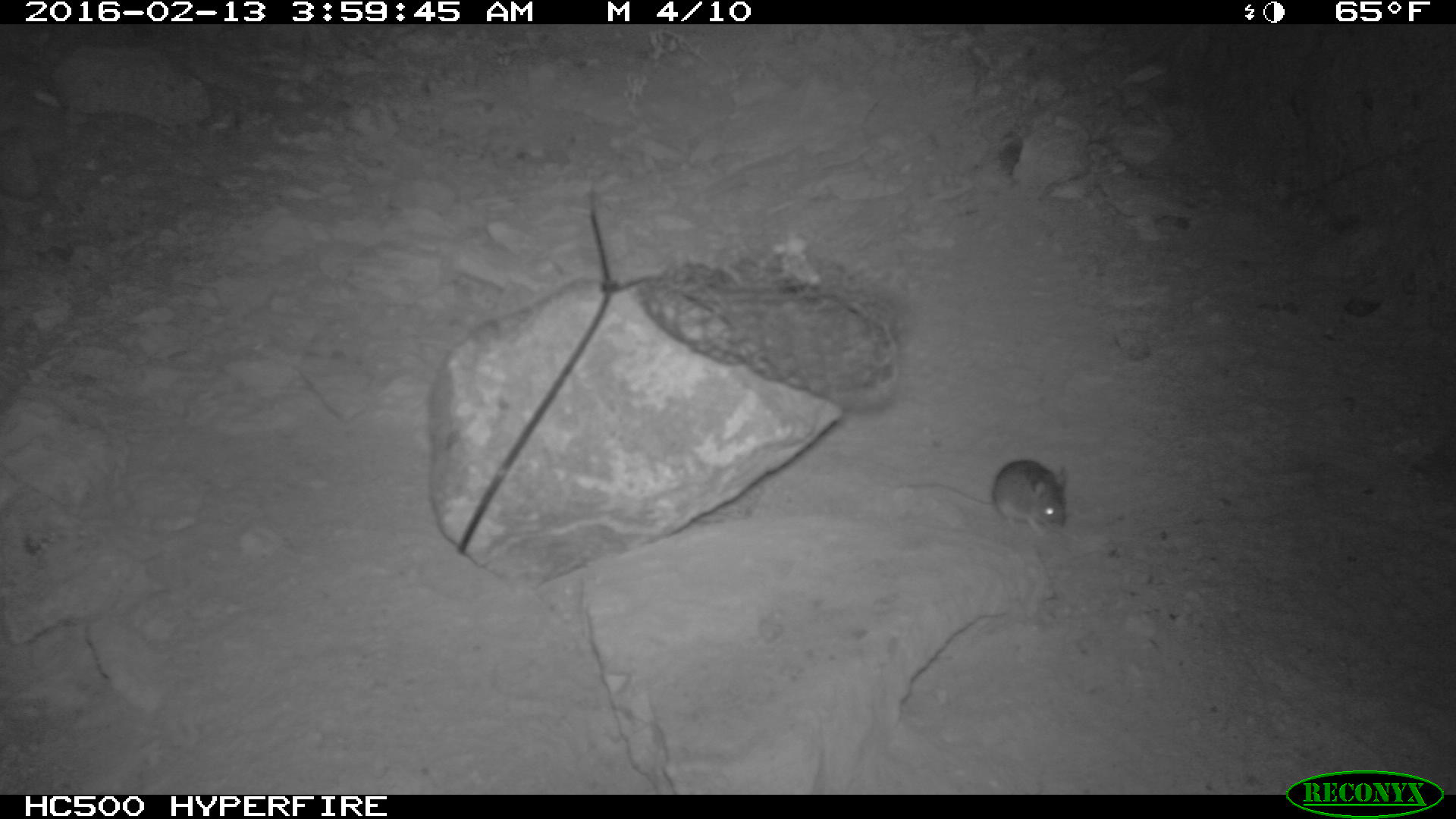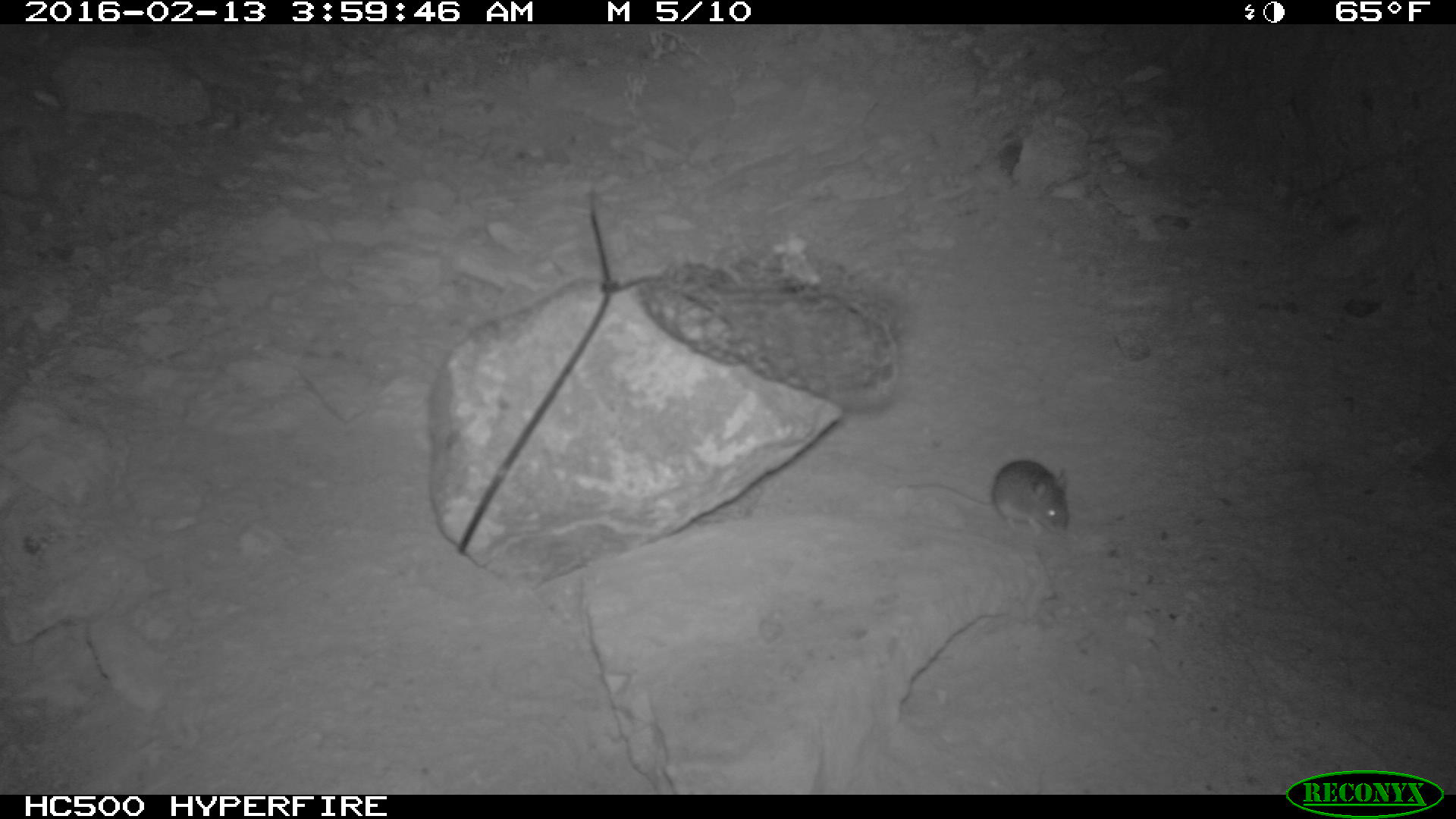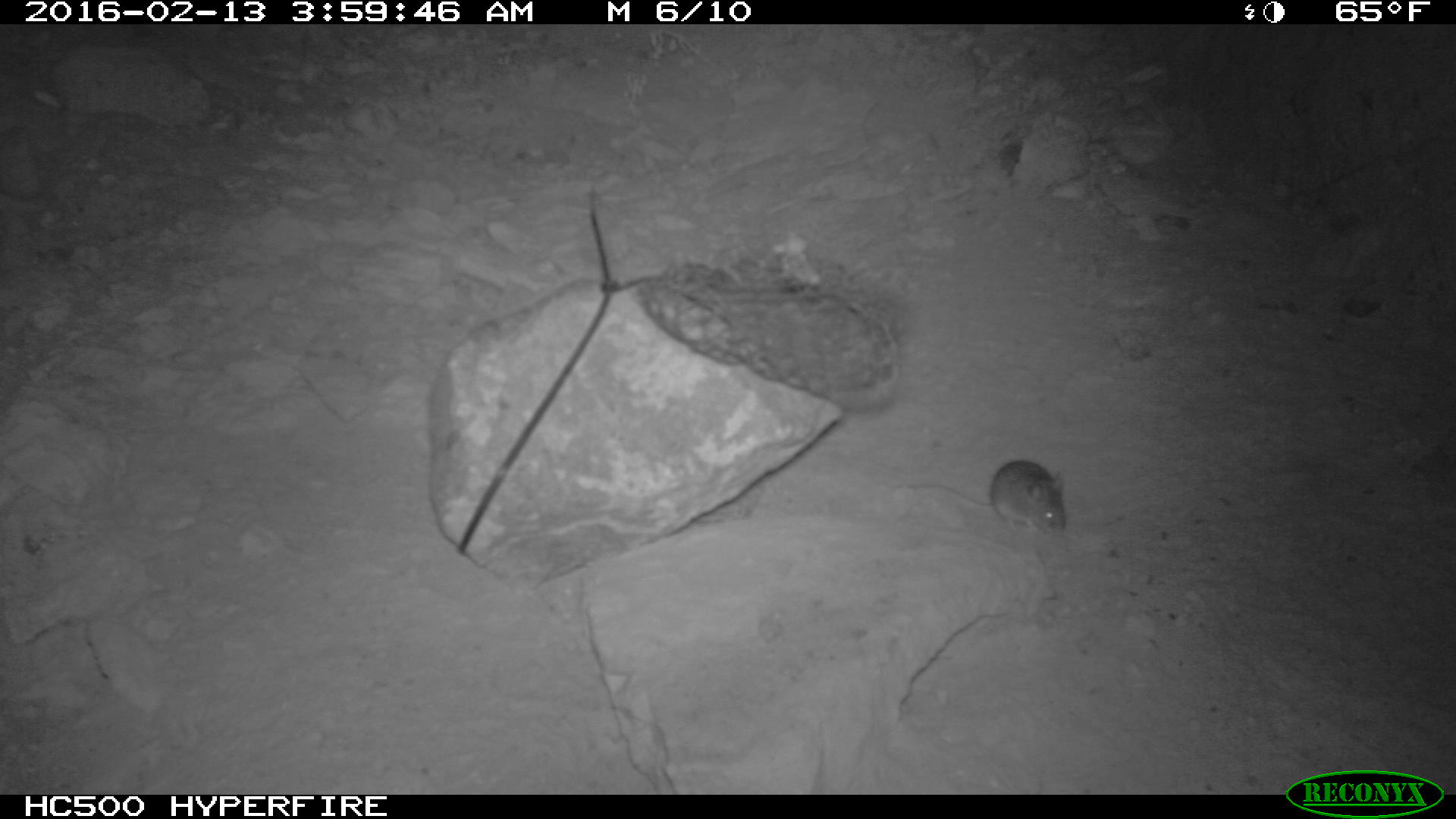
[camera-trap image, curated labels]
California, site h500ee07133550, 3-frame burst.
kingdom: Animalia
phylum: Chordata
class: Mammalia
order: Rodentia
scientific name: Rodentia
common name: rodent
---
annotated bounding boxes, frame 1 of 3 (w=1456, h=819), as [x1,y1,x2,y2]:
rodent: [902,457,1068,535]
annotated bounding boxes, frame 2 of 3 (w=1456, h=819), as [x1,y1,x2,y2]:
rodent: [893,460,1068,537]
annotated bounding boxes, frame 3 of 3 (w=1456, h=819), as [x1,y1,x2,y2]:
rodent: [893,459,1065,536]